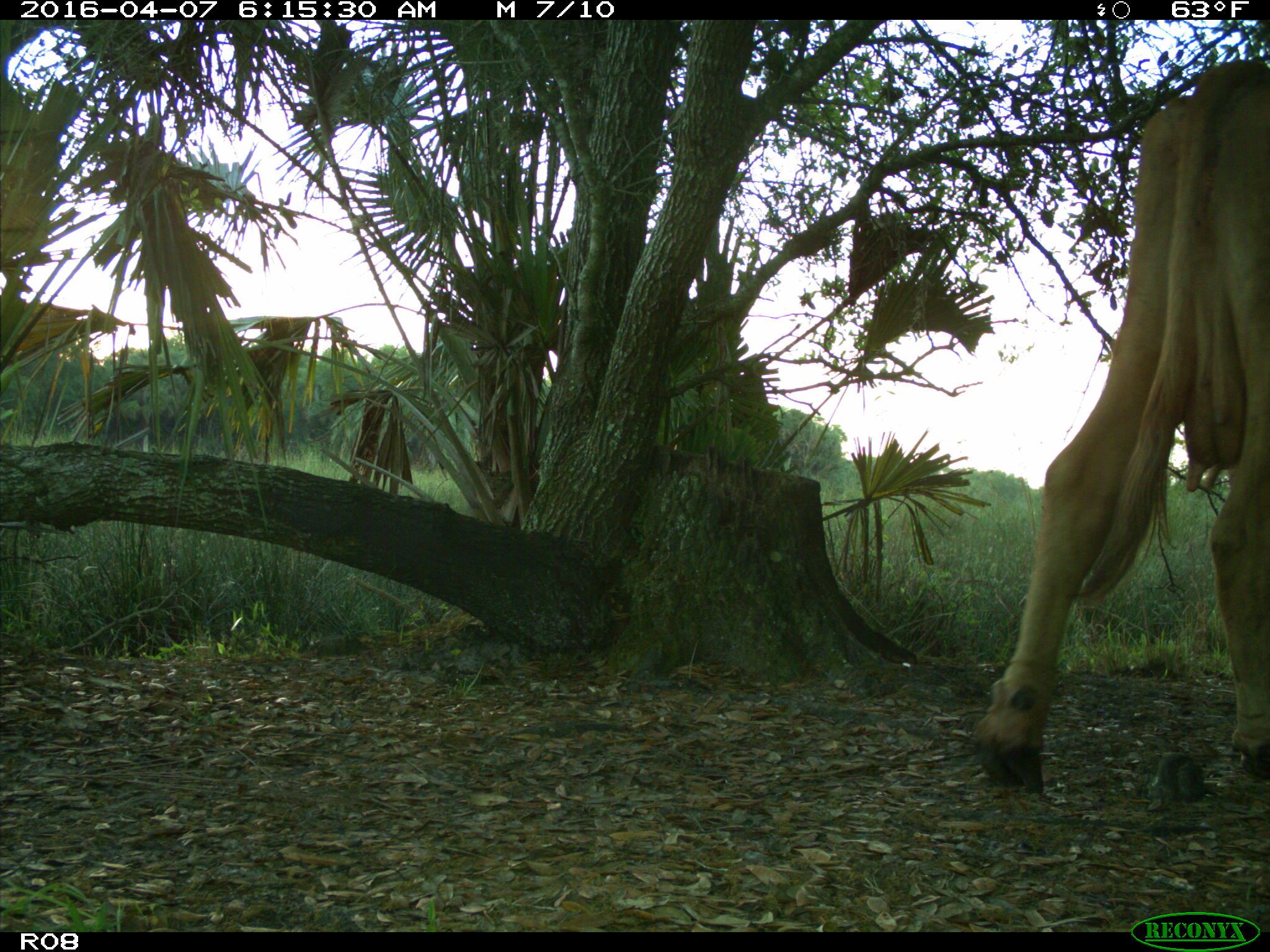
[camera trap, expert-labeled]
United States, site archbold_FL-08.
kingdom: Animalia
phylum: Chordata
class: Mammalia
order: Artiodactyla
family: Bovidae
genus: Bos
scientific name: Bos taurus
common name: domestic cow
Bos taurus (domestic cow).